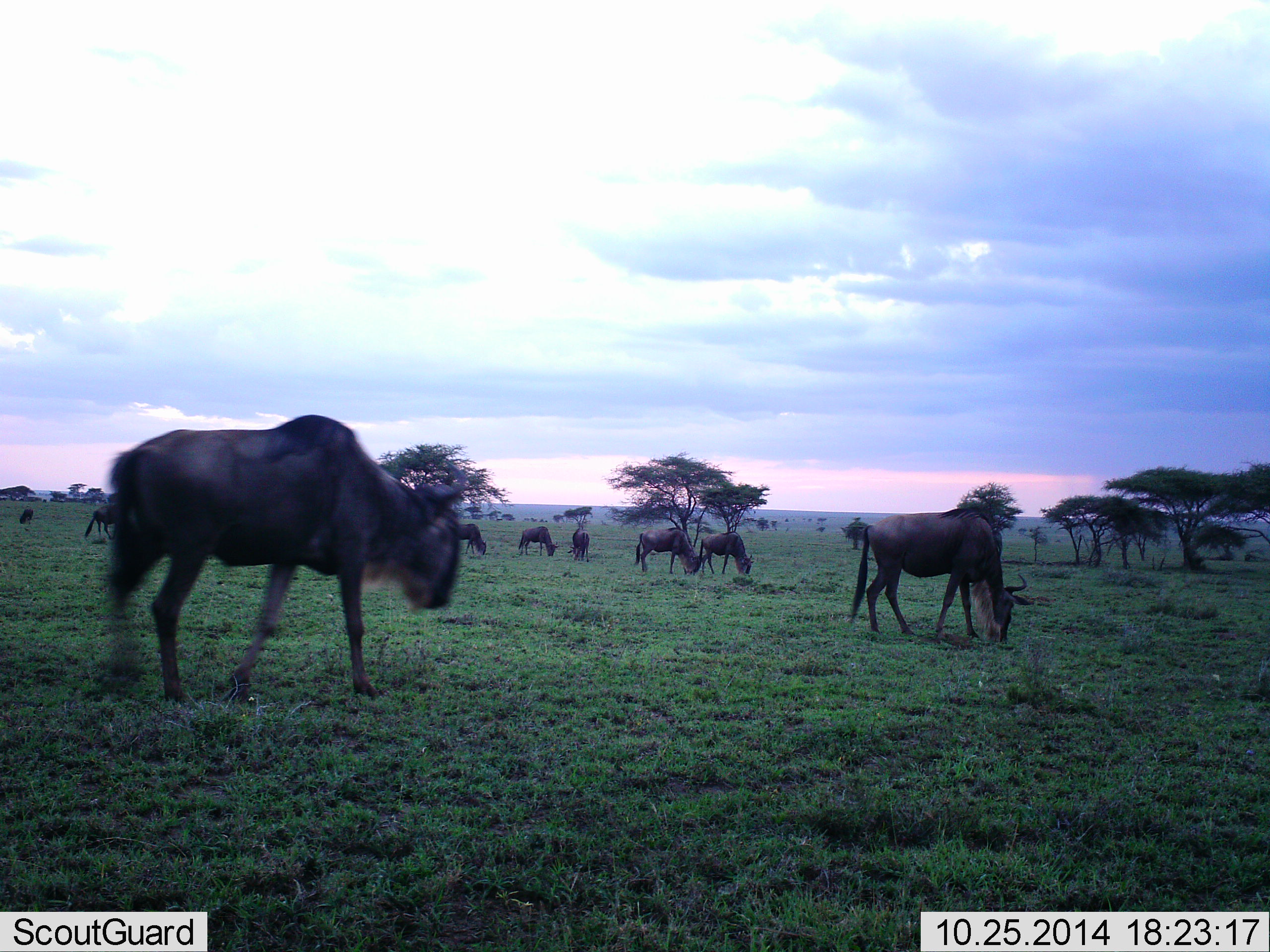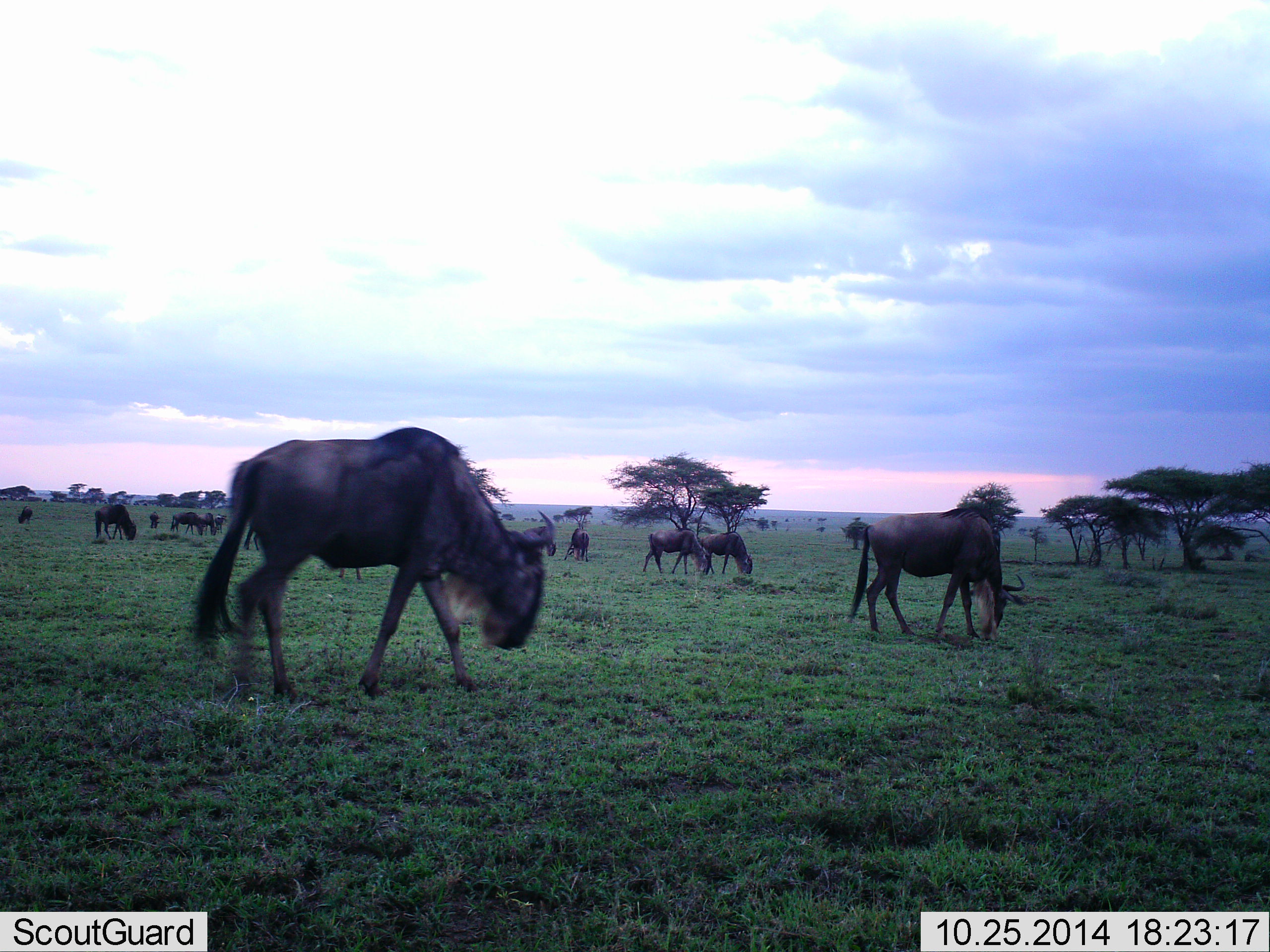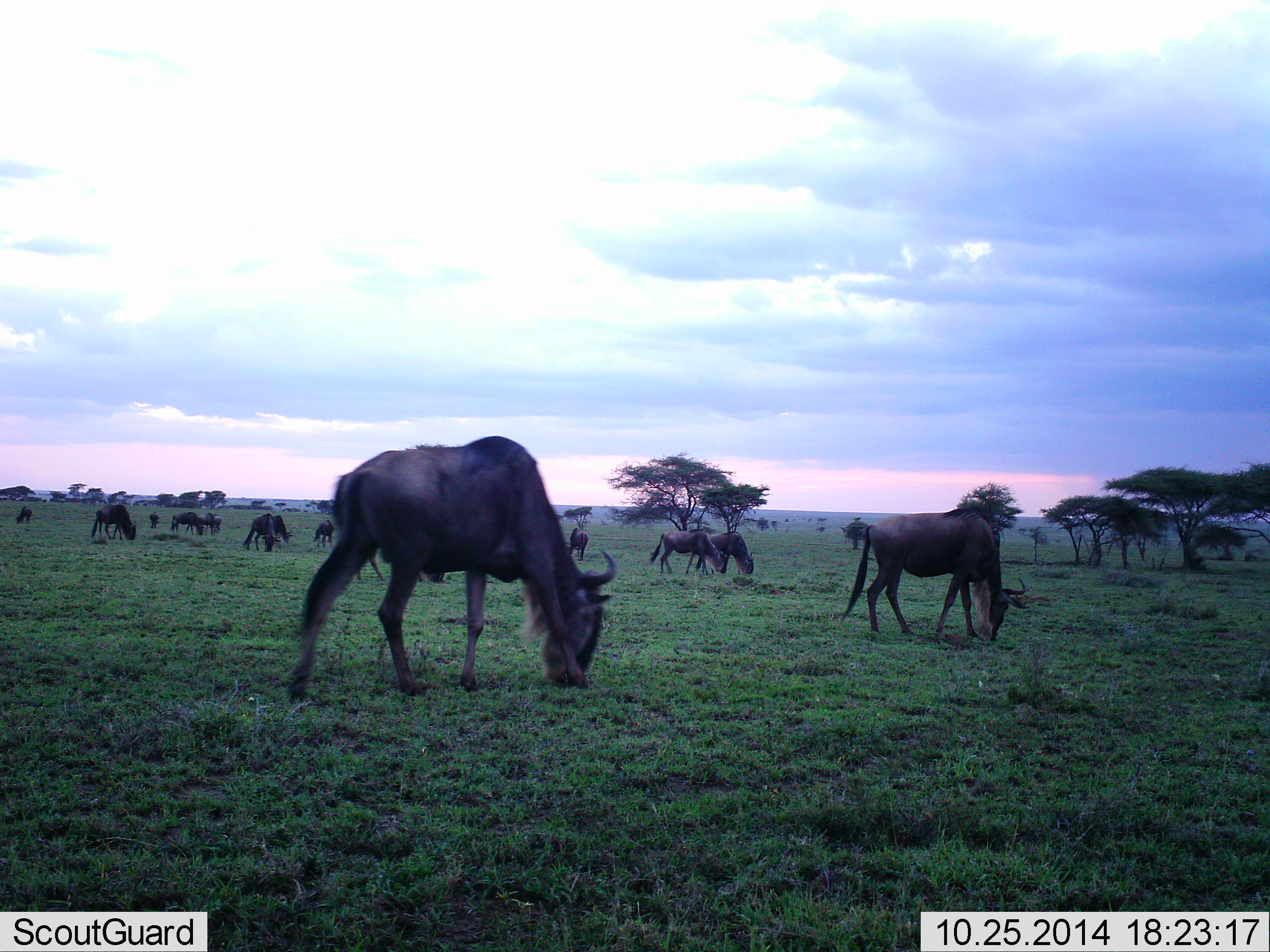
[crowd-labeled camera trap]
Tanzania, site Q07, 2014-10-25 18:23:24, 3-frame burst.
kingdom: Animalia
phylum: Chordata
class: Mammalia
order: Artiodactyla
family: Bovidae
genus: Connochaetes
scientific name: Connochaetes taurinus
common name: blue wildebeest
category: wildebeest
Wildebeest (blue wildebeest) (Connochaetes taurinus), count 11-50. Behavior (volunteer vote fractions): standing 20%, resting 0%, moving 50%, interacting 0%. Young present (vote fraction): 0%. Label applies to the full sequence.